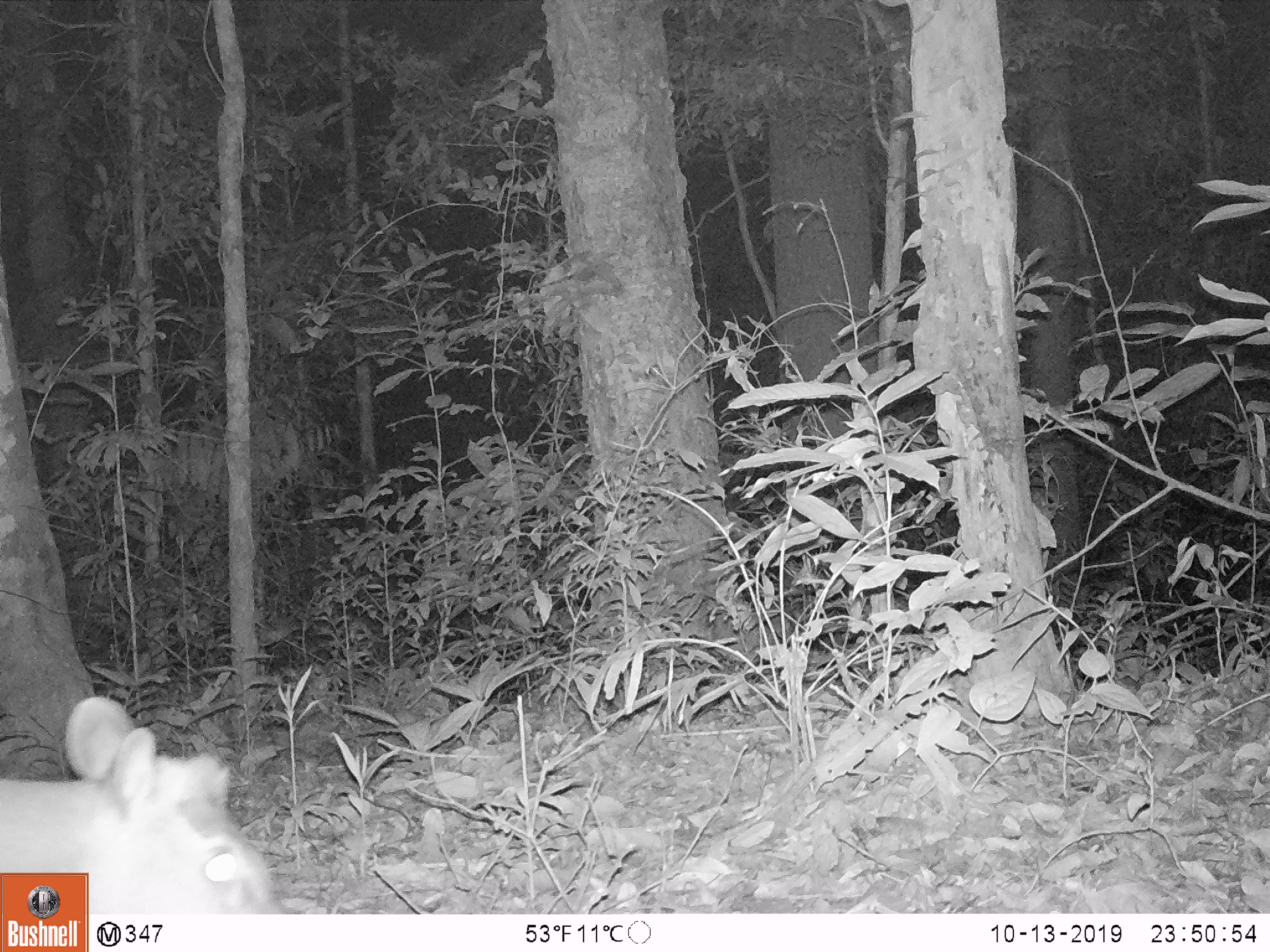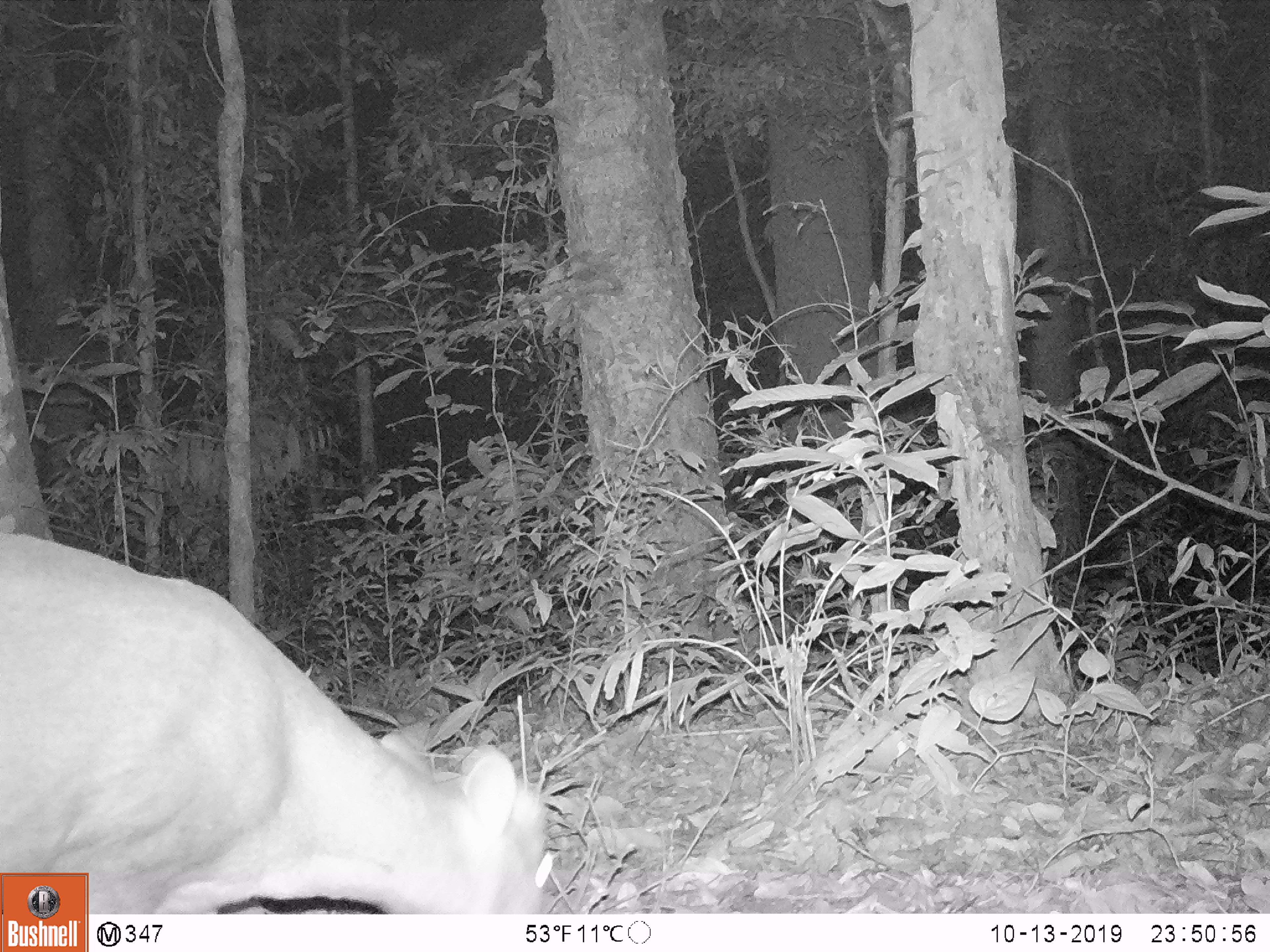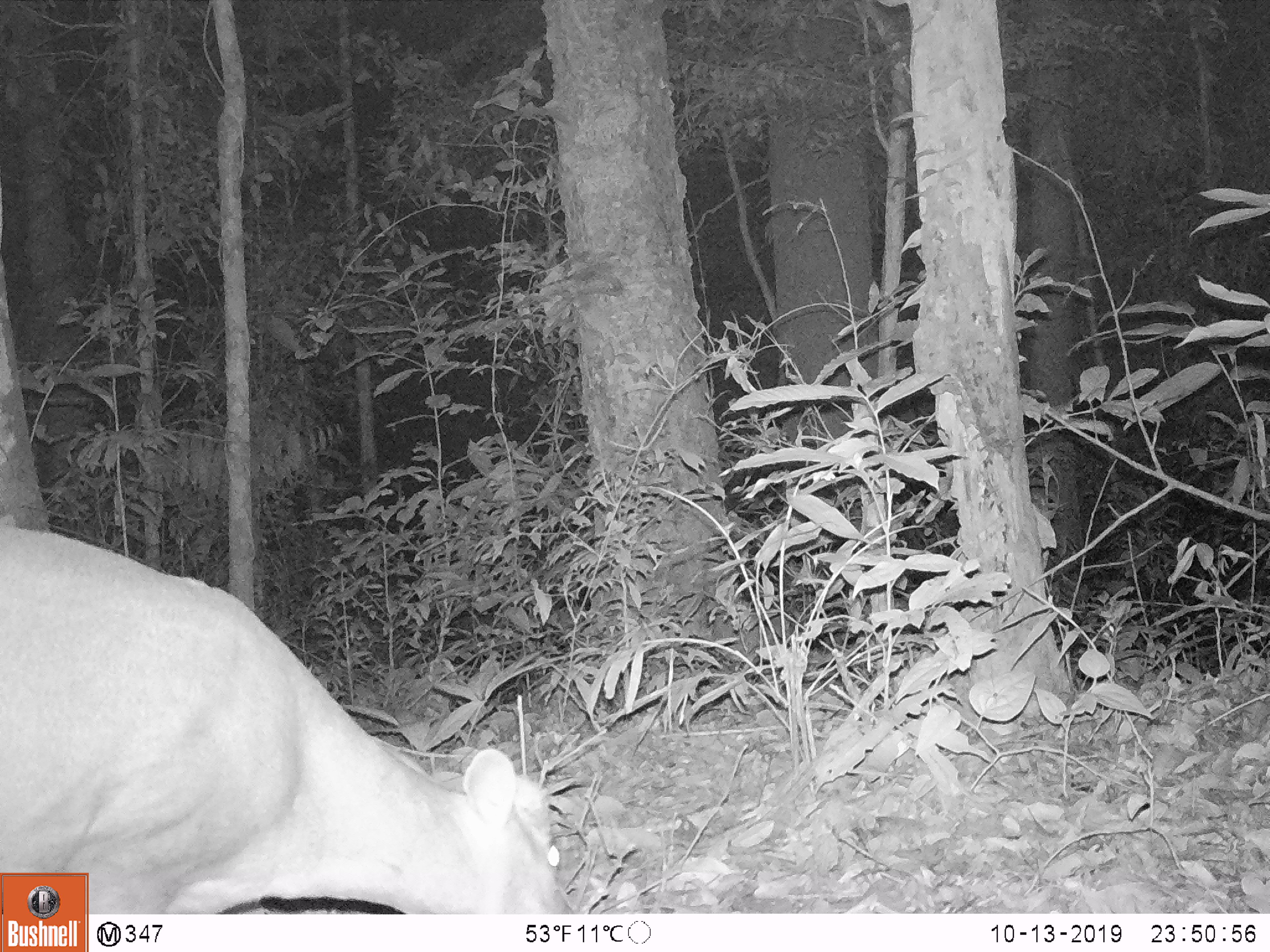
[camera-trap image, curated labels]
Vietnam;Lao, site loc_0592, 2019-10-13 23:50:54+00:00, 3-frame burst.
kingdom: Animalia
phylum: Chordata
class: Mammalia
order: Artiodactyla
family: Cervidae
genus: Muntiacus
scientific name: Muntiacus rooseveltorum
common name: roosevelt's muntjac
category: roosevelts muntjac group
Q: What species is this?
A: Roosevelts muntjac group (roosevelt's muntjac) (Muntiacus rooseveltorum).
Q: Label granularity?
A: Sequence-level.